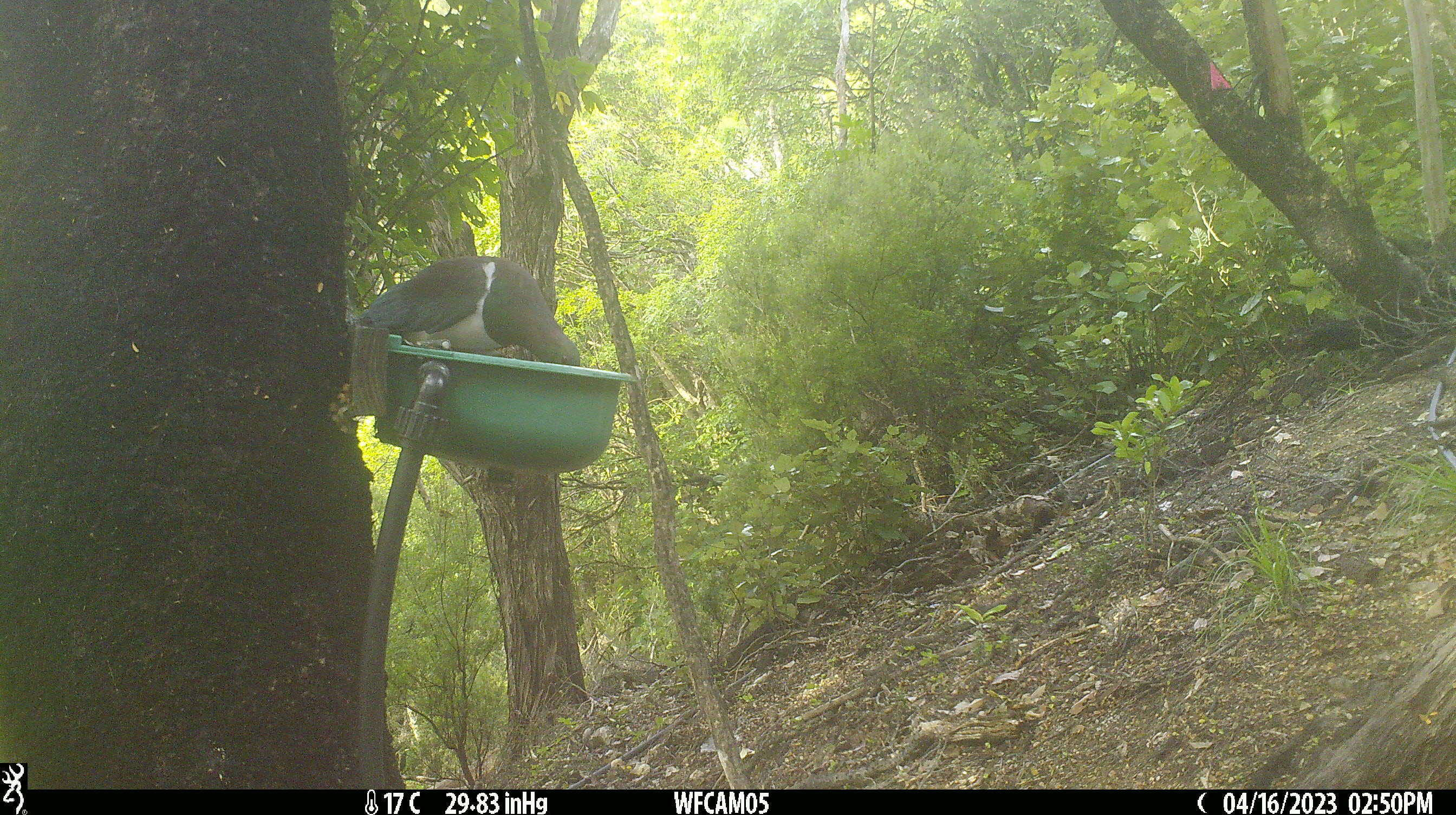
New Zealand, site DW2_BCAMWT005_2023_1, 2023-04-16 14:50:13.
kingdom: Animalia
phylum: Chordata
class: Aves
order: Columbiformes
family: Columbidae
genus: Hemiphaga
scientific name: Hemiphaga novaeseelandiae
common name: new zealand pigeon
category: kereru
Kereru (new zealand pigeon) (Hemiphaga novaeseelandiae).